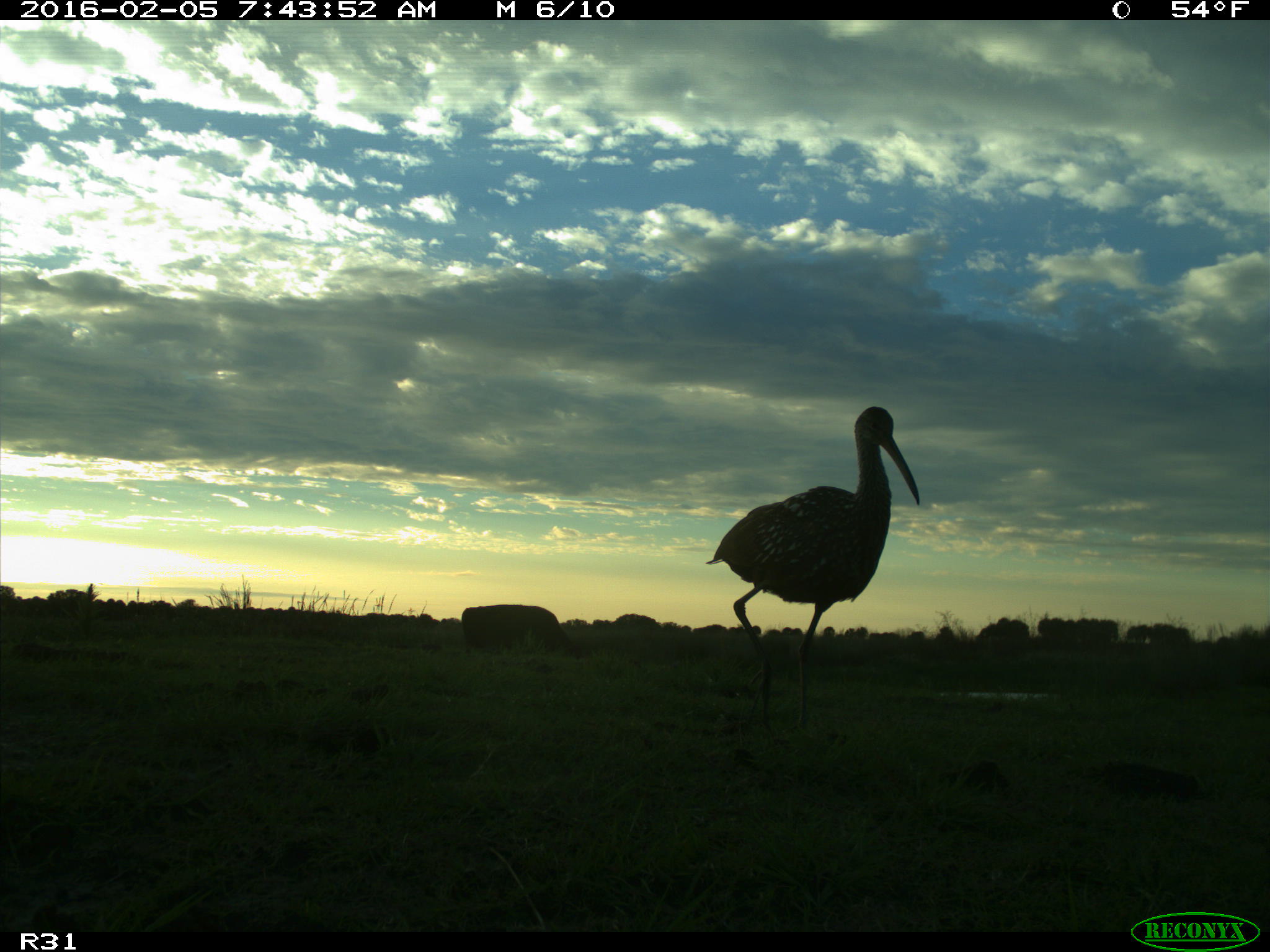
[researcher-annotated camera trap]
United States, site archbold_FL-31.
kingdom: Animalia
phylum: Chordata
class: Mammalia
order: Artiodactyla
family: Bovidae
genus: Bos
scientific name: Bos taurus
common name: domestic cow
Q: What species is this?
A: Bos taurus (domestic cow).